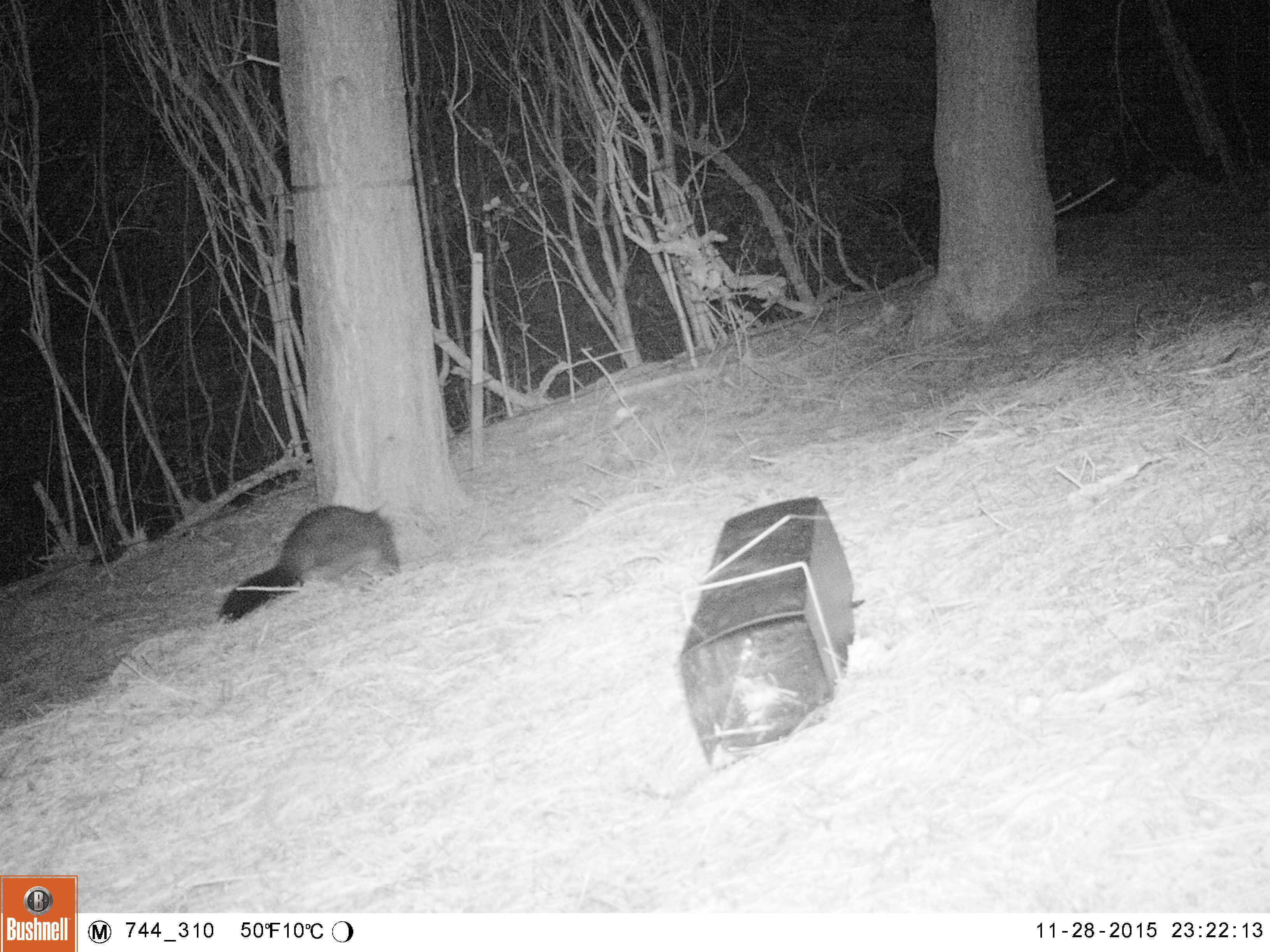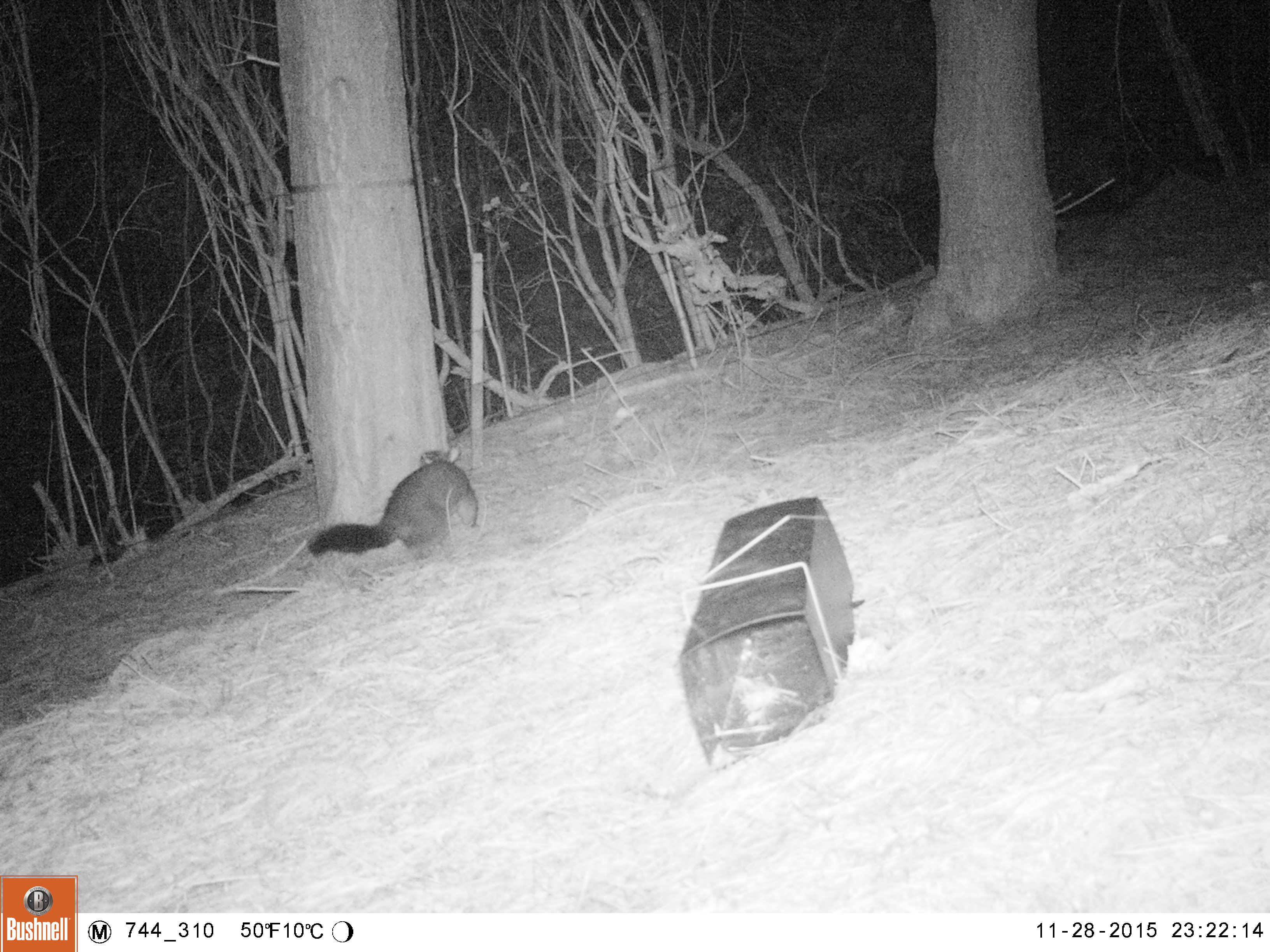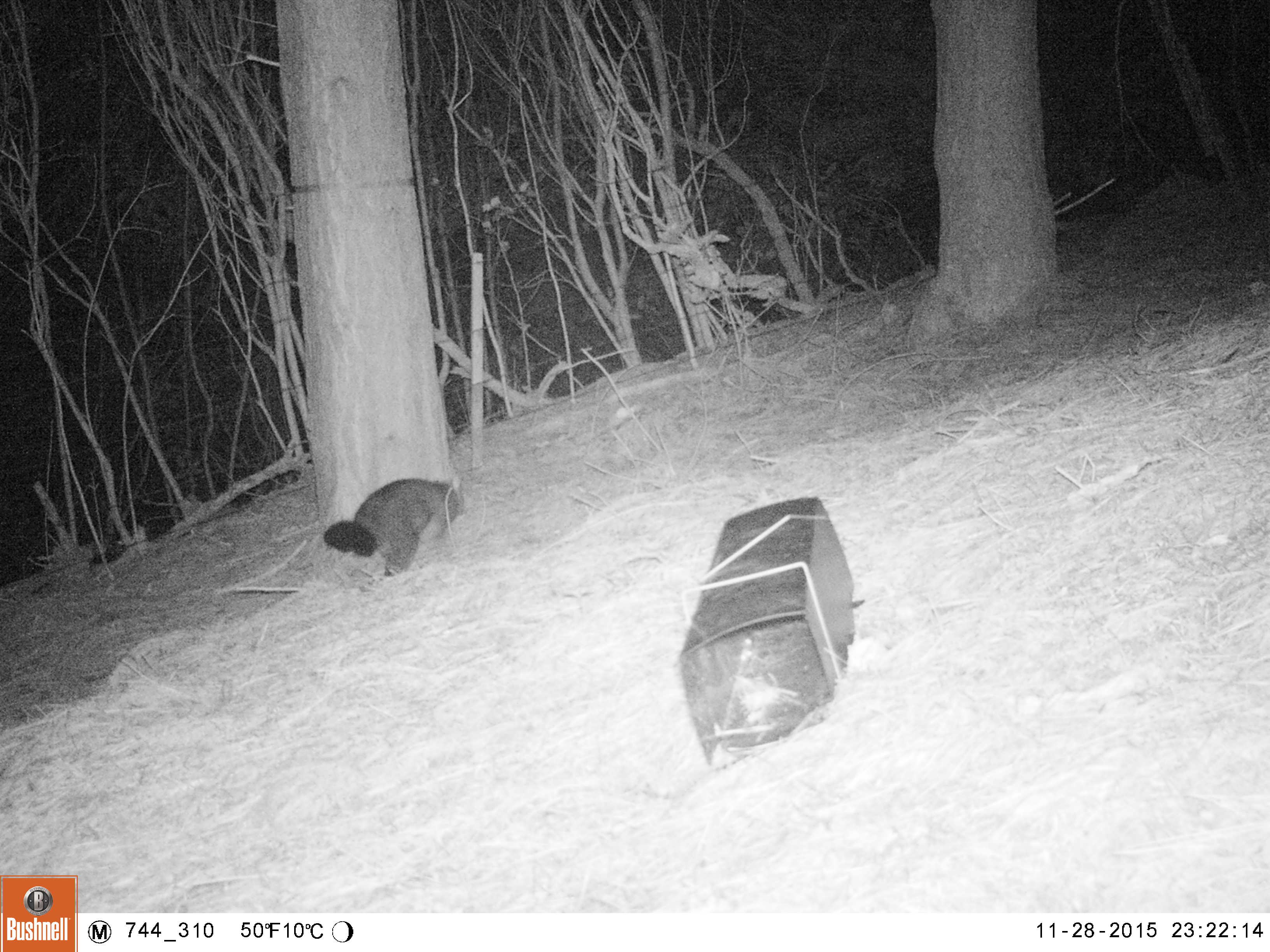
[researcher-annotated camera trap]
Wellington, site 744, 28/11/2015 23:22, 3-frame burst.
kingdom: Animalia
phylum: Chordata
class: Mammalia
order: Didelphimorphia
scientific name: Didelphimorphia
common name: possum